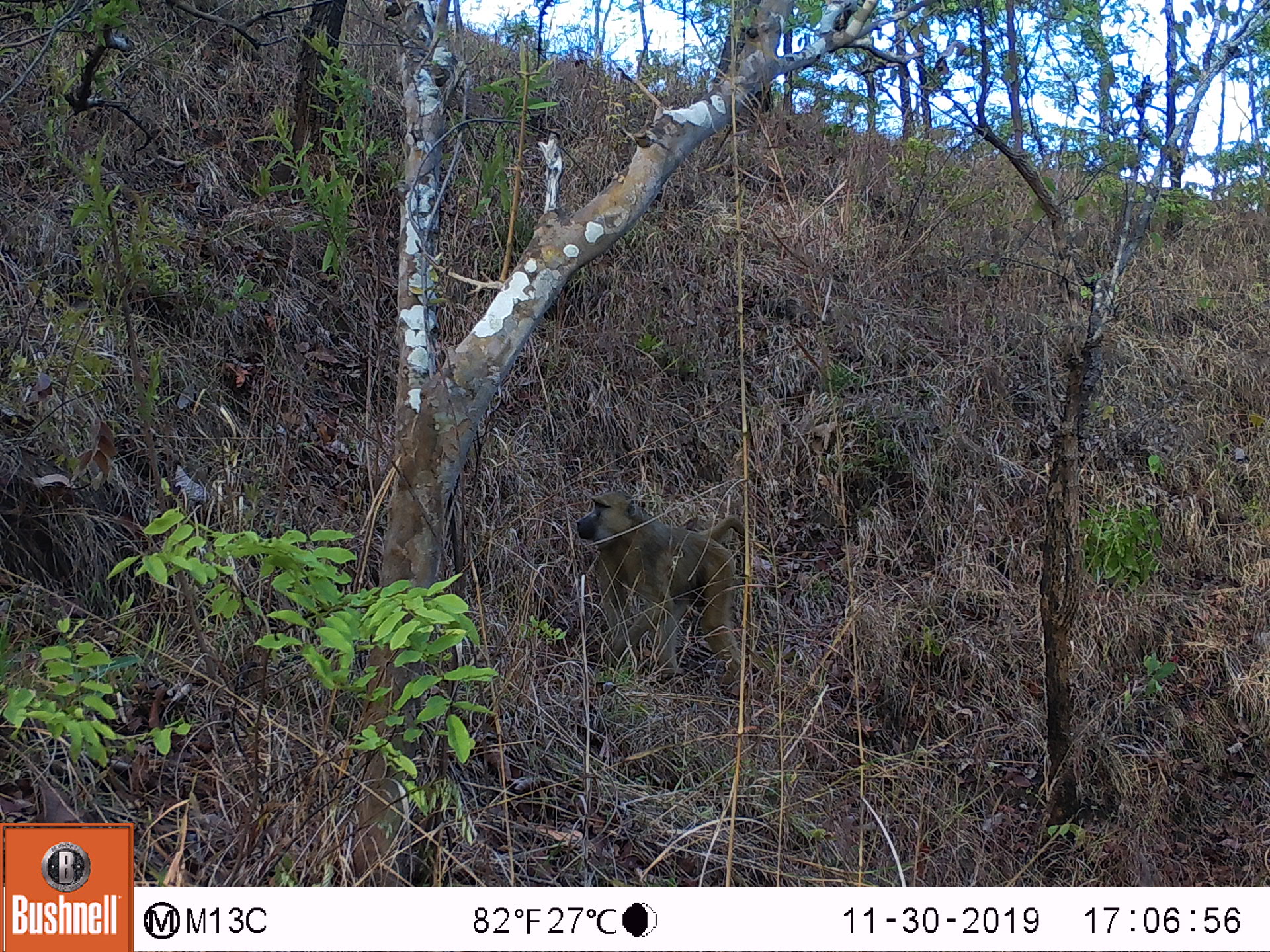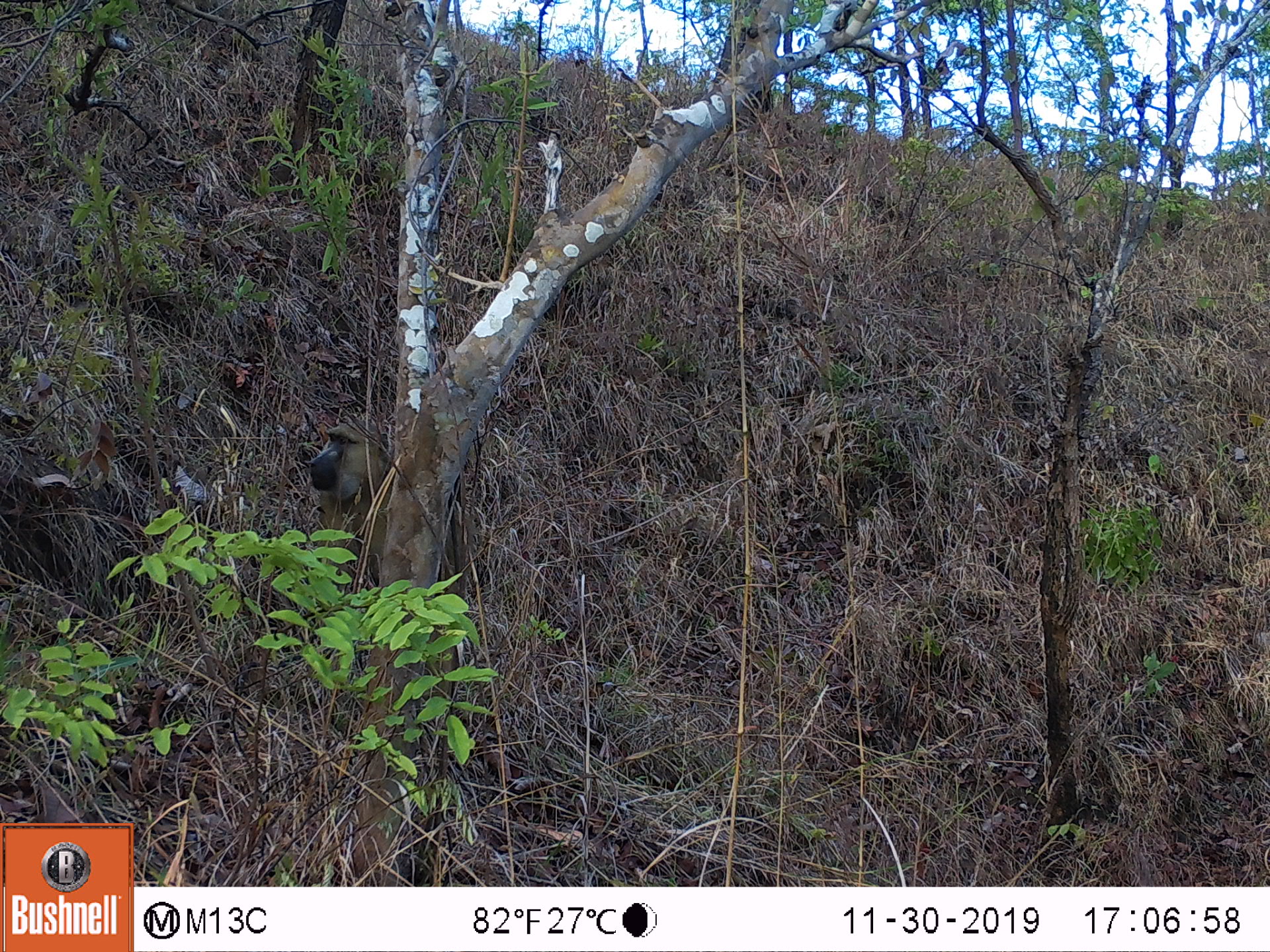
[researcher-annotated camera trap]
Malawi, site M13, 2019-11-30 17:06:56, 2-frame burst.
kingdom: Animalia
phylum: Chordata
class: Mammalia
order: Primates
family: Cercopithecidae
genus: Papio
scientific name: Papio cynocephalus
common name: yellow baboon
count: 1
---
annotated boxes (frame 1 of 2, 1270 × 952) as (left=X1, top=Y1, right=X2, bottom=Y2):
yellow baboon: (left=568, top=484, right=752, bottom=675)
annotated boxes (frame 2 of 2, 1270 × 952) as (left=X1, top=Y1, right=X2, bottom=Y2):
yellow baboon: (left=298, top=409, right=394, bottom=555)